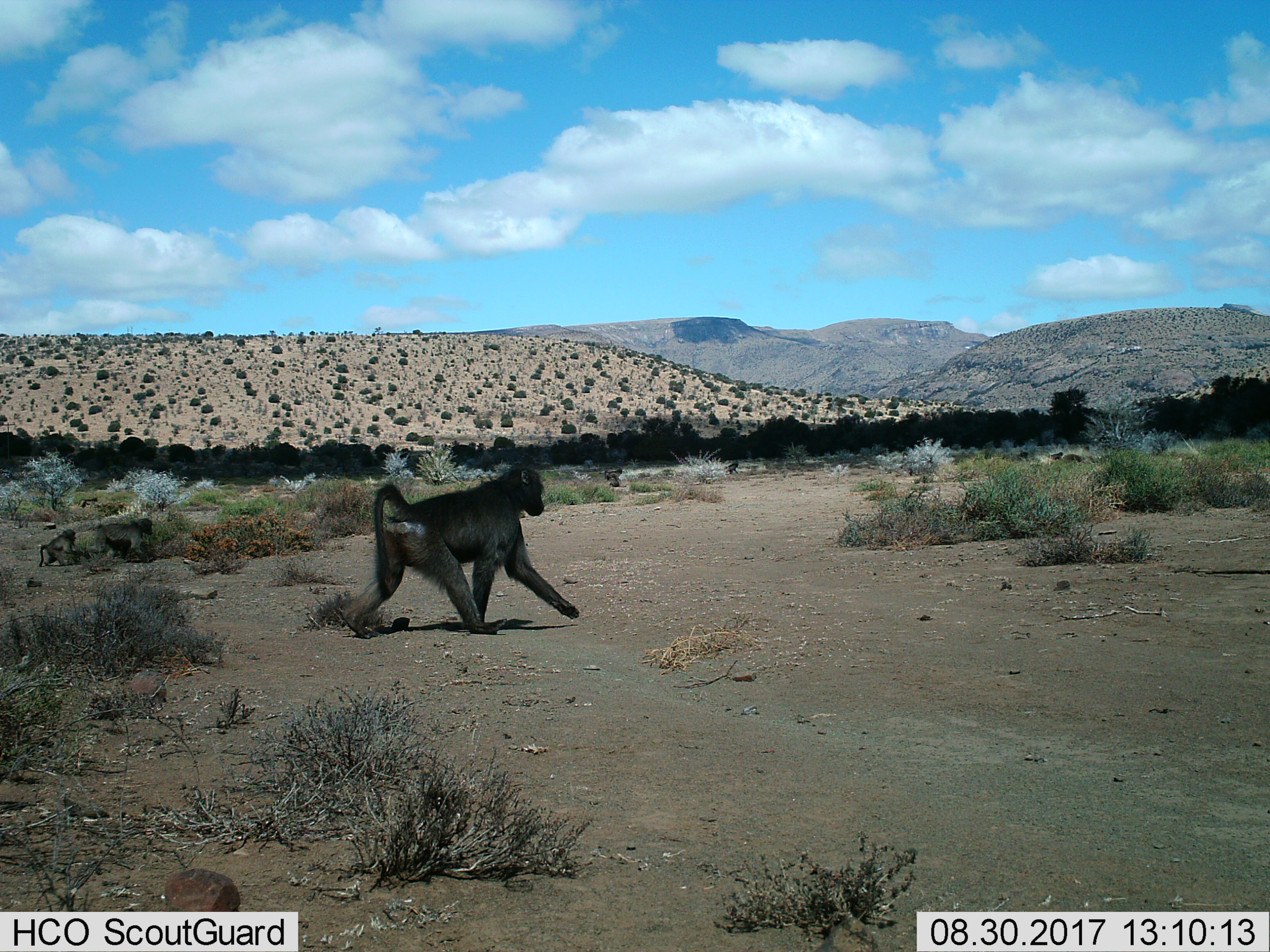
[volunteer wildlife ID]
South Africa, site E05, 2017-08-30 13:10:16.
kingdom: Animalia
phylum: Chordata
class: Mammalia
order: Primates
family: Cercopithecidae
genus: Papio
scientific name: Papio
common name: baboon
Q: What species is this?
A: Baboon (Papio).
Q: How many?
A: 3.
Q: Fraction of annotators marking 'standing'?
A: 12%.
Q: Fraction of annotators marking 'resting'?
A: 0%.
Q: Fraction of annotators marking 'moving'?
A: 100%.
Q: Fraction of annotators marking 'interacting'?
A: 12%.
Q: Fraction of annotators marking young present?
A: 38%.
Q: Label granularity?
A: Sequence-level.